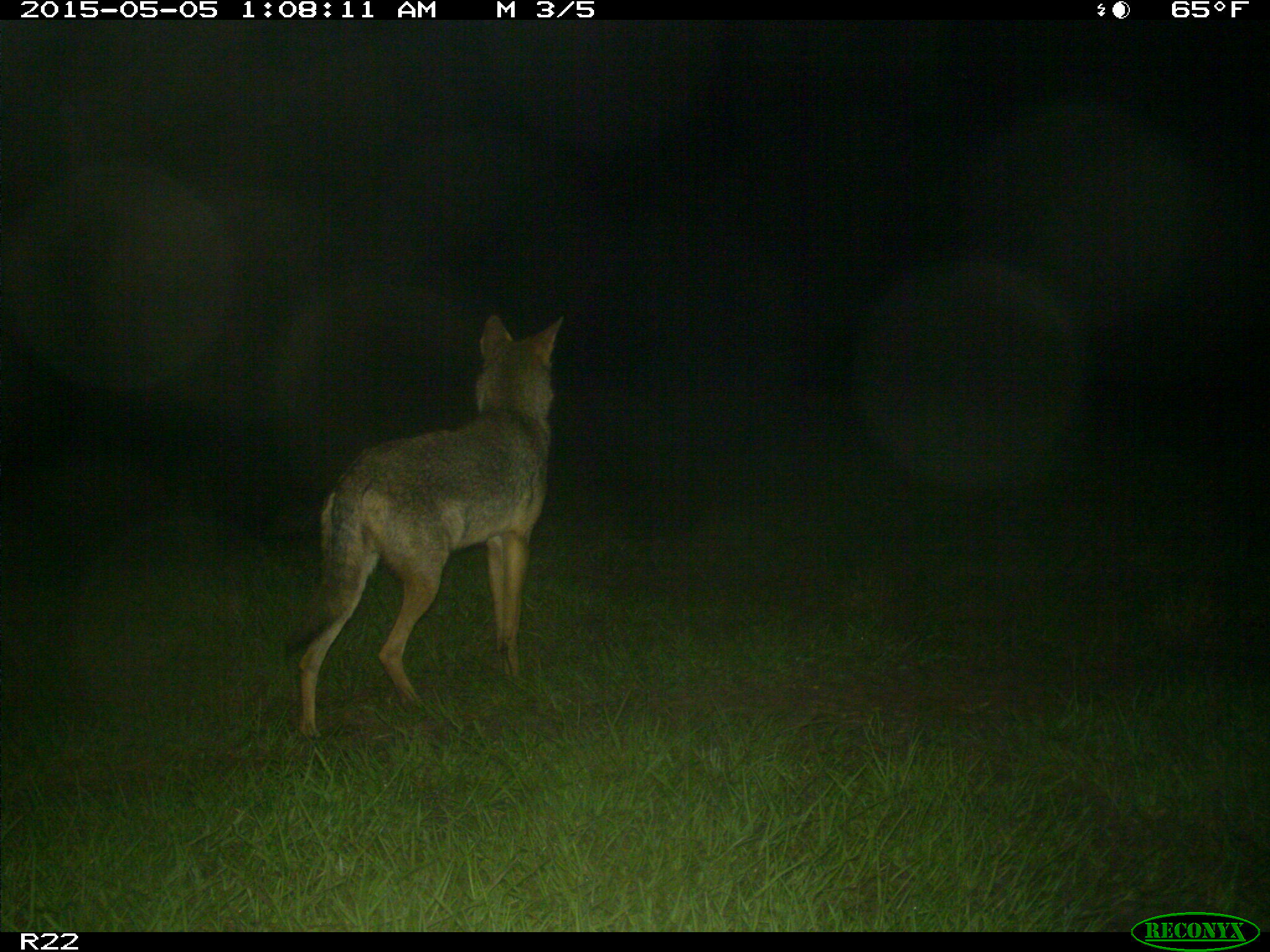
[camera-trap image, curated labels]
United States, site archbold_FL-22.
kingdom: Animalia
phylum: Chordata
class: Mammalia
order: Carnivora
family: Canidae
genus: Canis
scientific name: Canis latrans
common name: coyote